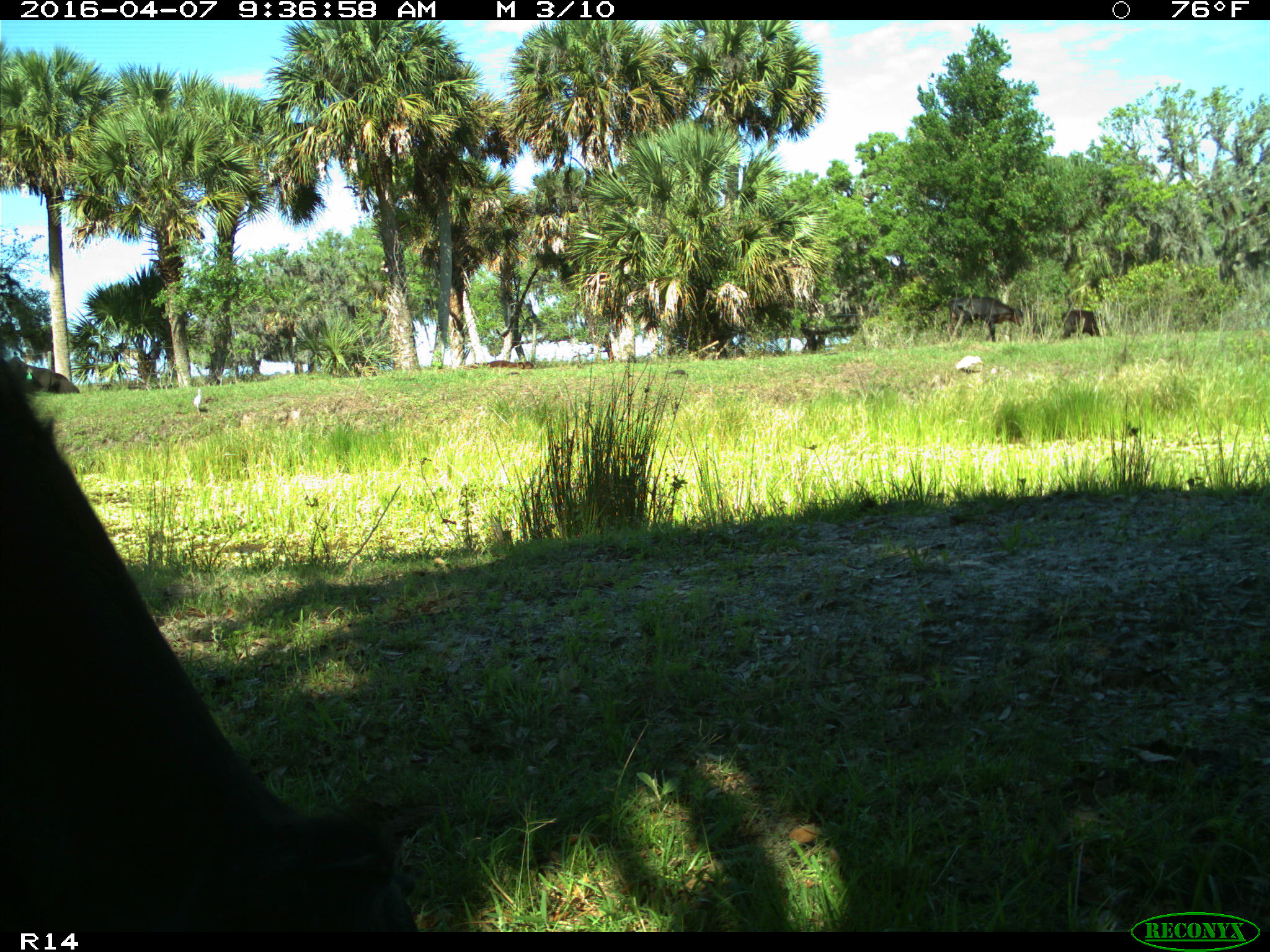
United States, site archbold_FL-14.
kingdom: Animalia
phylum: Chordata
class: Mammalia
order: Artiodactyla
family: Bovidae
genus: Bos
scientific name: Bos taurus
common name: domestic cow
Bos taurus (domestic cow).